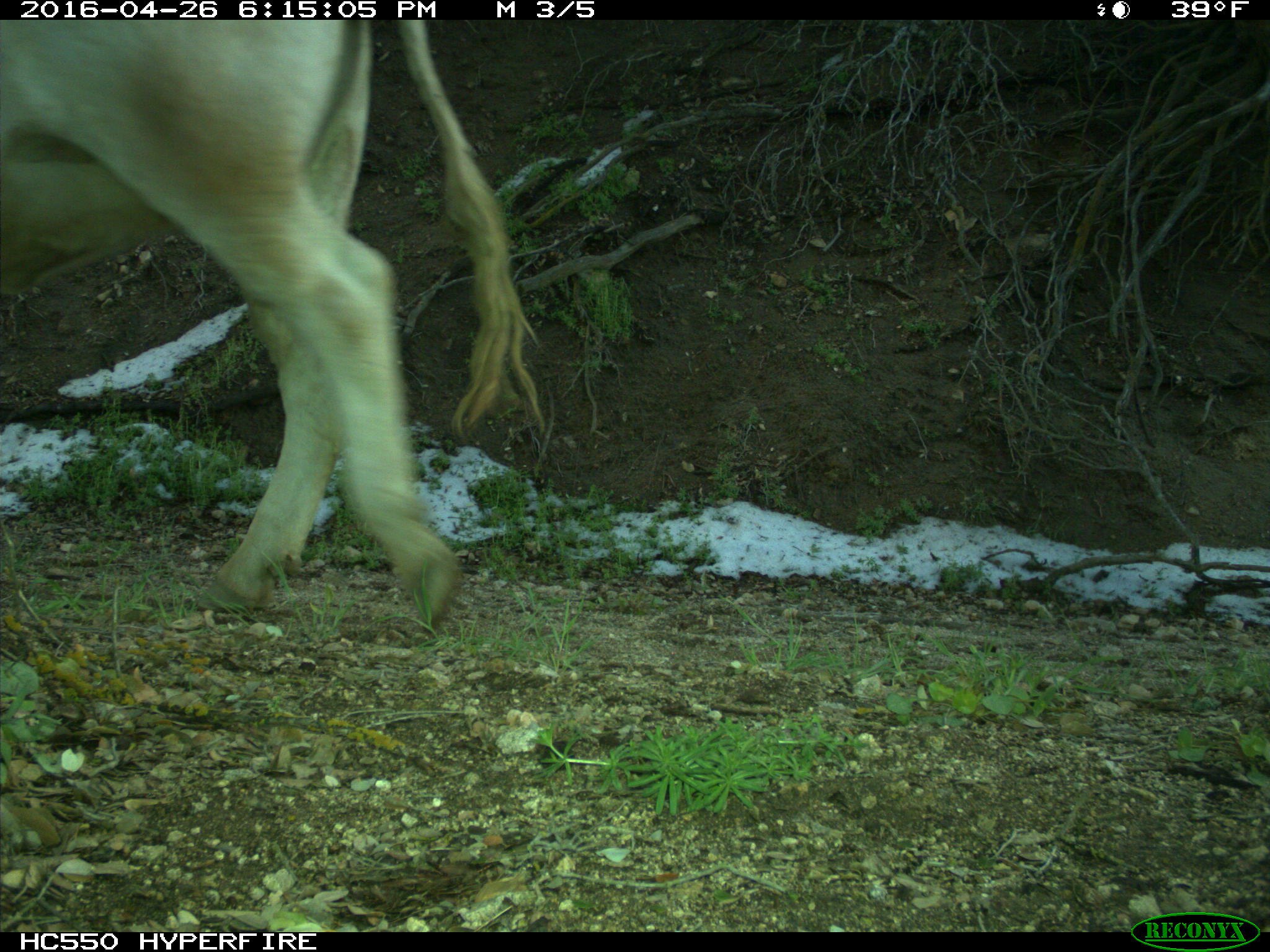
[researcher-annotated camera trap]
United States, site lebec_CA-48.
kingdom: Animalia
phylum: Chordata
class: Mammalia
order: Artiodactyla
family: Bovidae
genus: Bos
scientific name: Bos taurus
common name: domestic cow